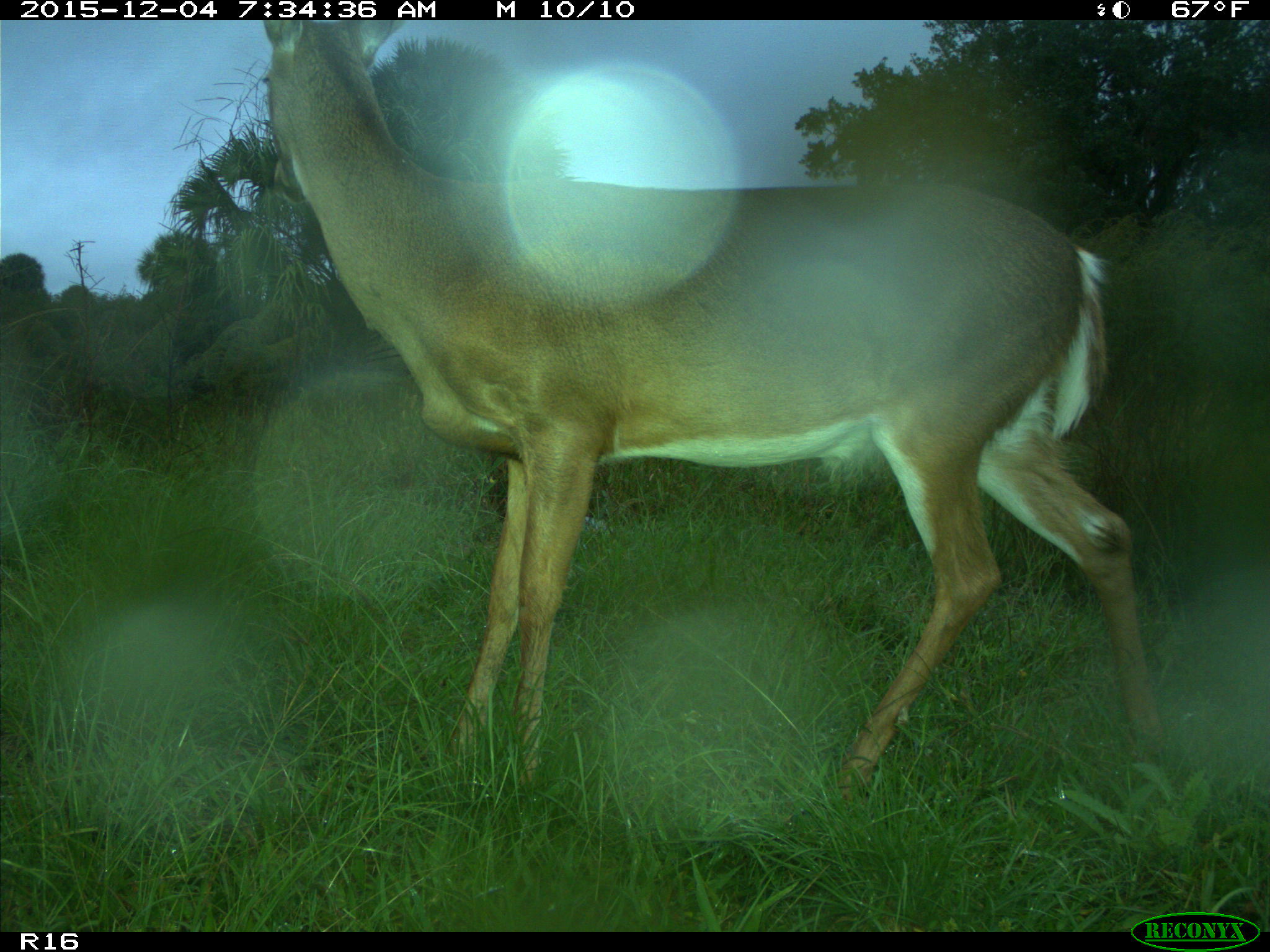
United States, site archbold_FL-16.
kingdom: Animalia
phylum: Chordata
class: Mammalia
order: Artiodactyla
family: Cervidae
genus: Odocoileus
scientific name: Odocoileus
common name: deer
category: unidentified deer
Unidentified deer (deer) (Odocoileus).